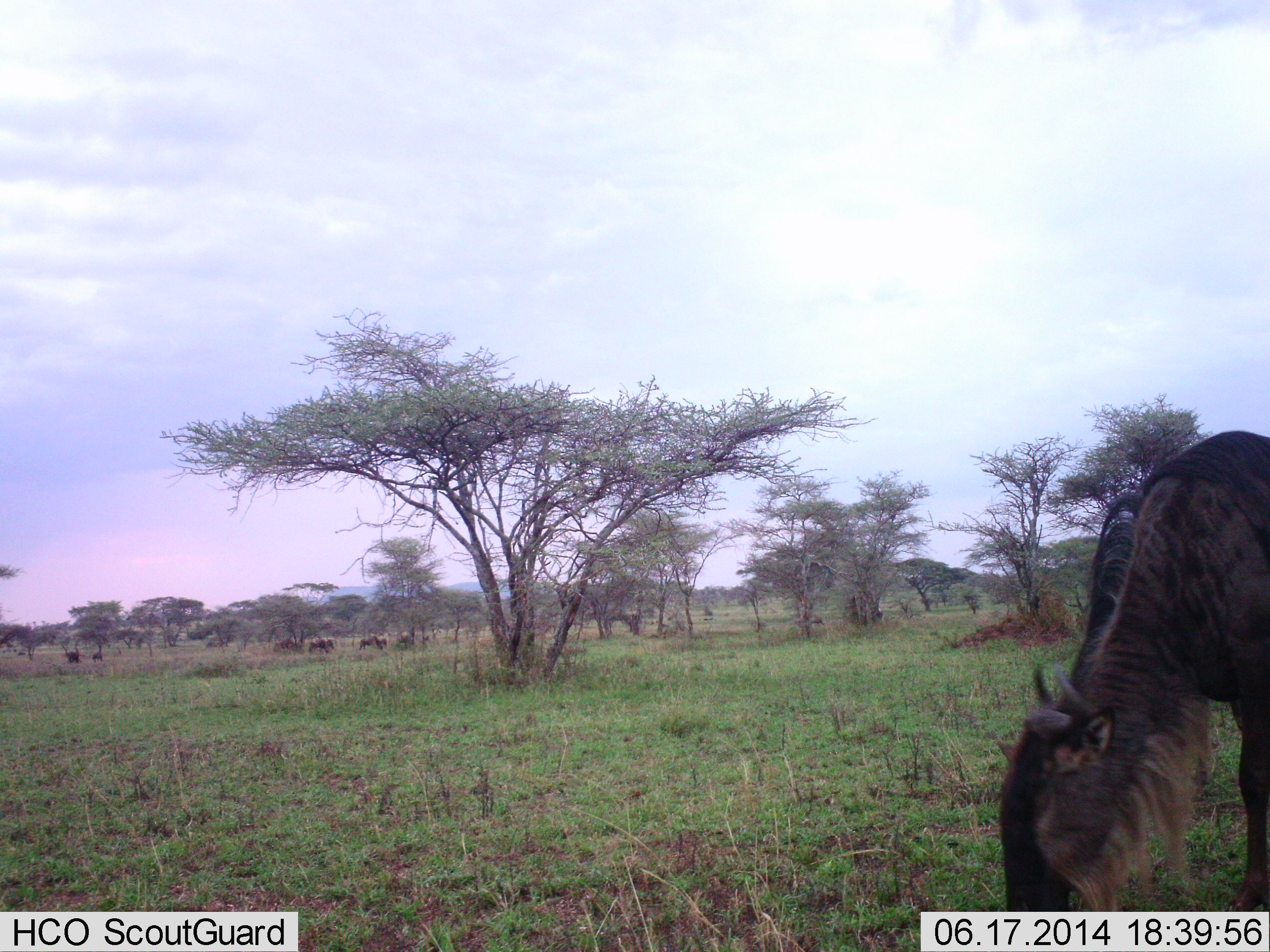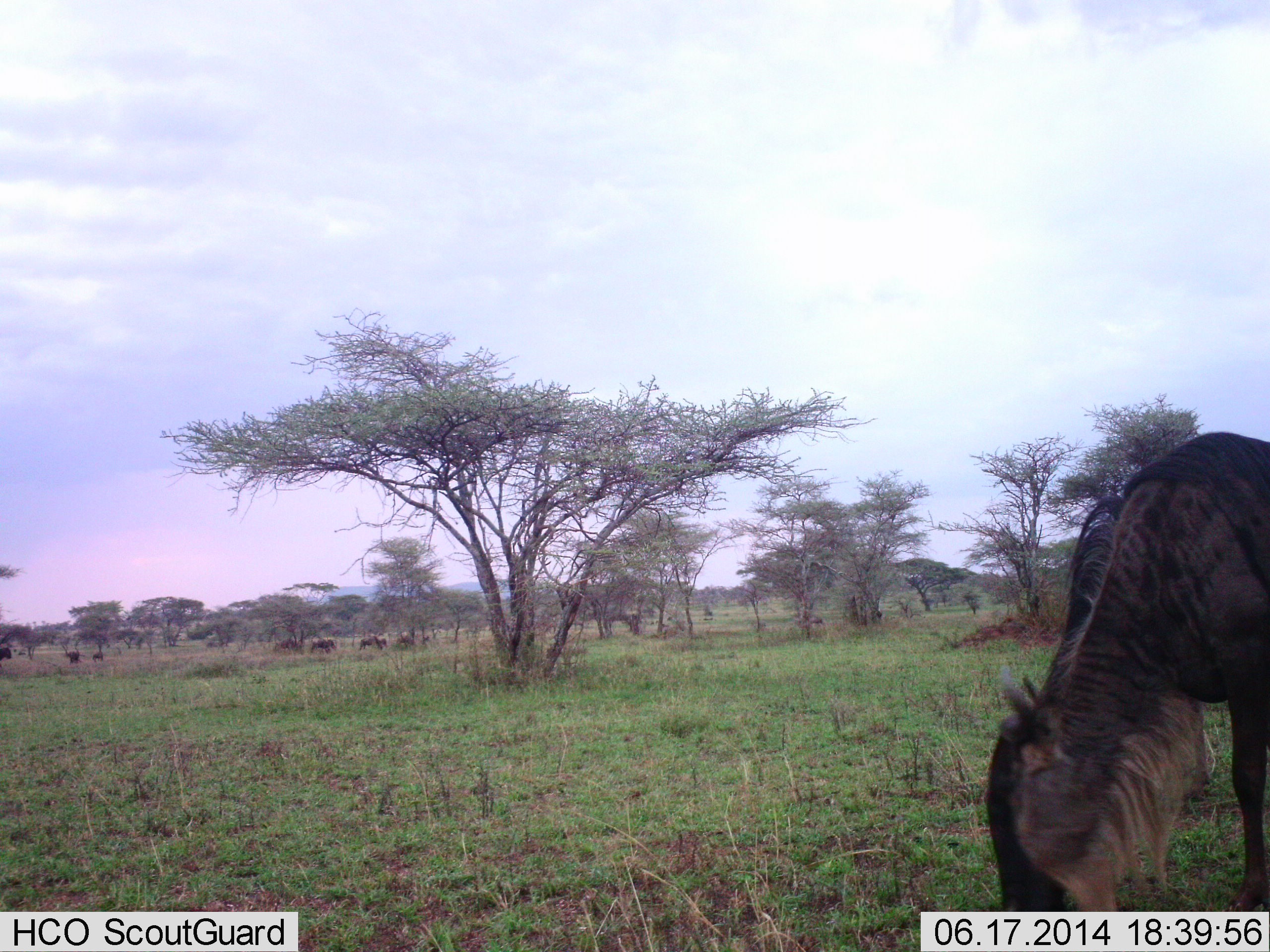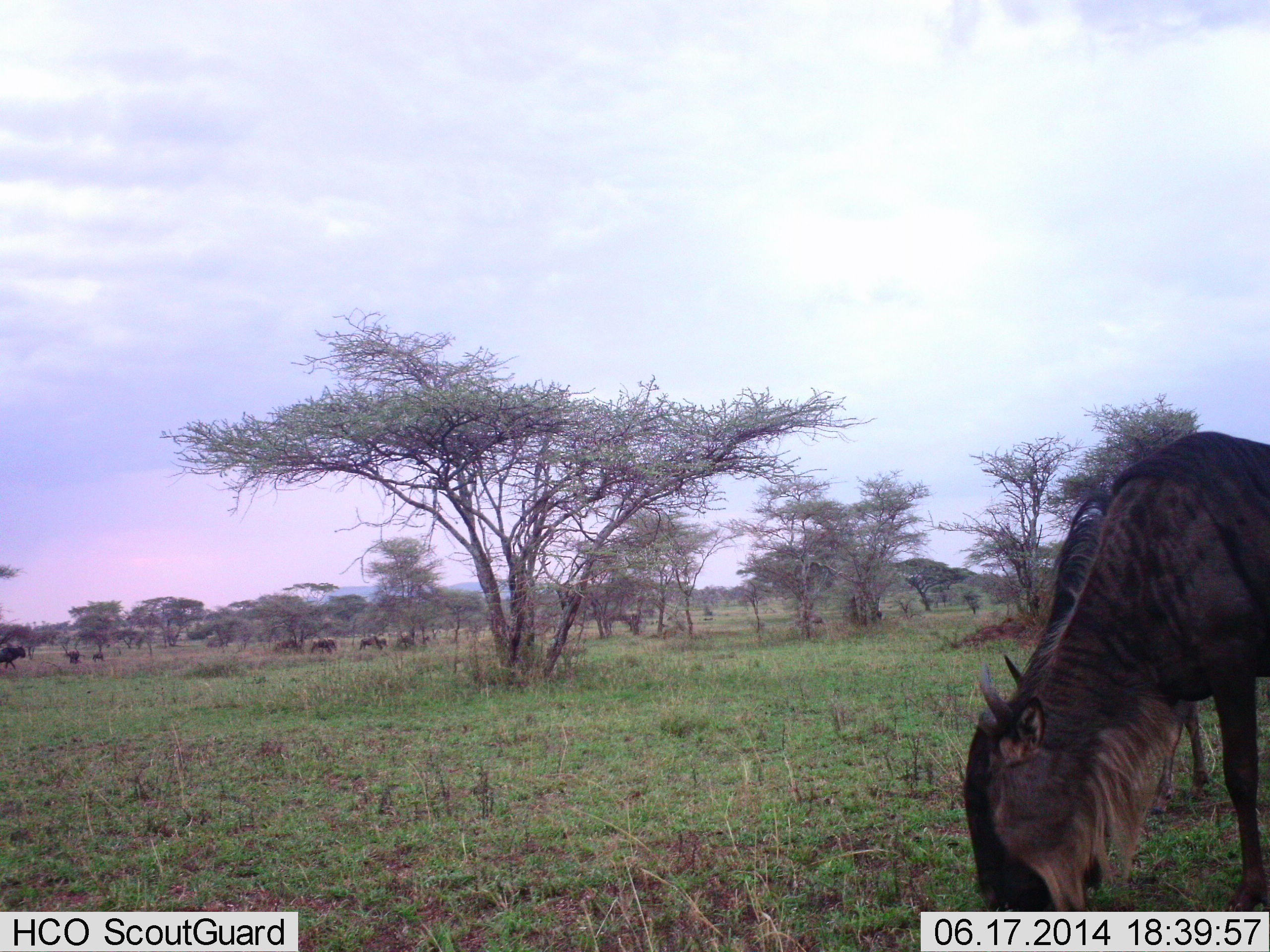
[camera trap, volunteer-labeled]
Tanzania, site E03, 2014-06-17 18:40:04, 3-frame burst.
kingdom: Animalia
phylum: Chordata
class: Mammalia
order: Artiodactyla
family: Bovidae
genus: Connochaetes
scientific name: Connochaetes taurinus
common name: blue wildebeest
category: wildebeest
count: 1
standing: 50%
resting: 10%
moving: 20%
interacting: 0%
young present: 0%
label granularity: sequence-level